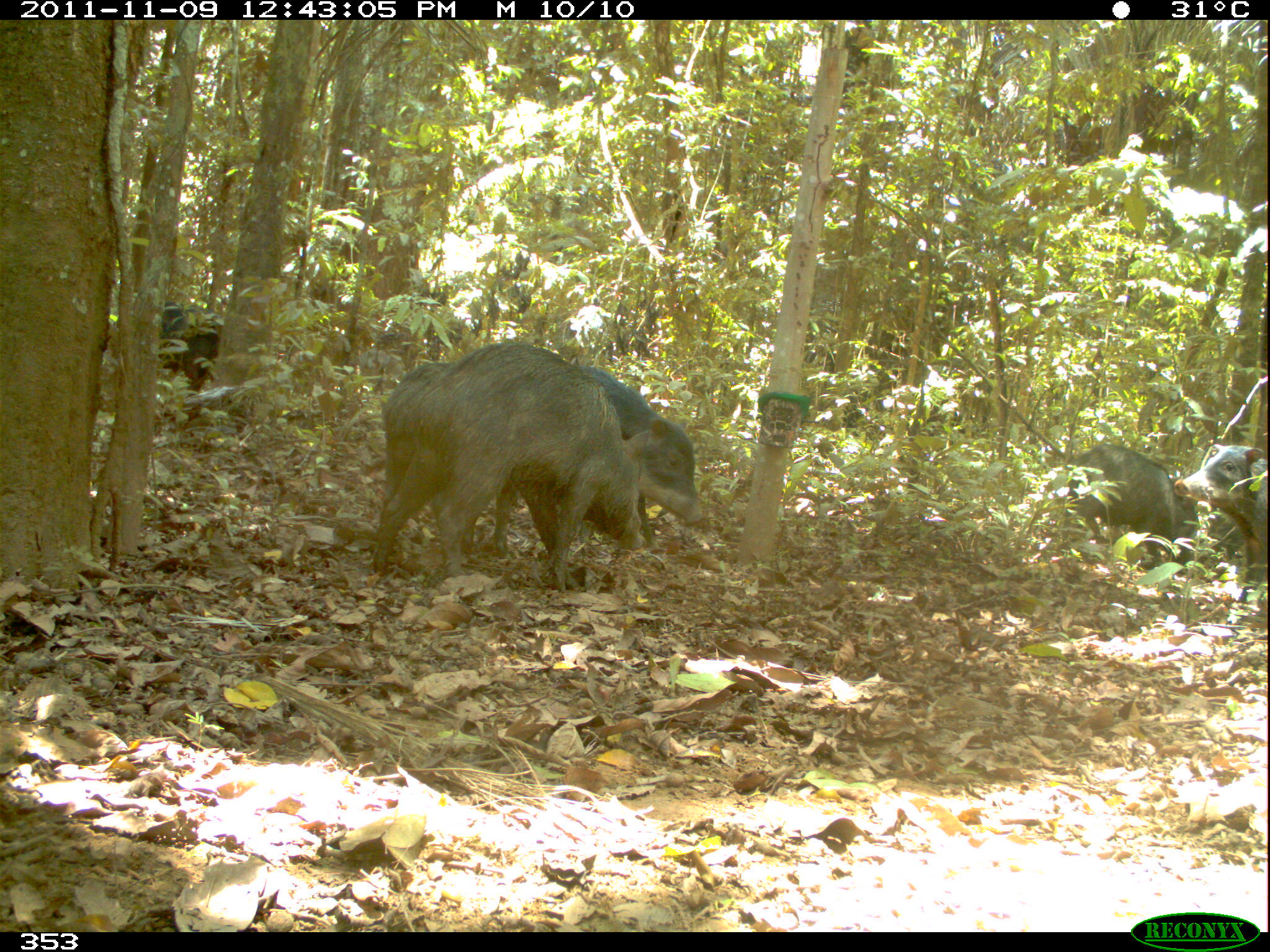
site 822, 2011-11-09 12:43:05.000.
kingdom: Animalia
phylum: Chordata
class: Mammalia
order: Artiodactyla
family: Tayassuidae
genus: Tayassu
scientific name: Tayassu pecari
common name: white-lipped peccary